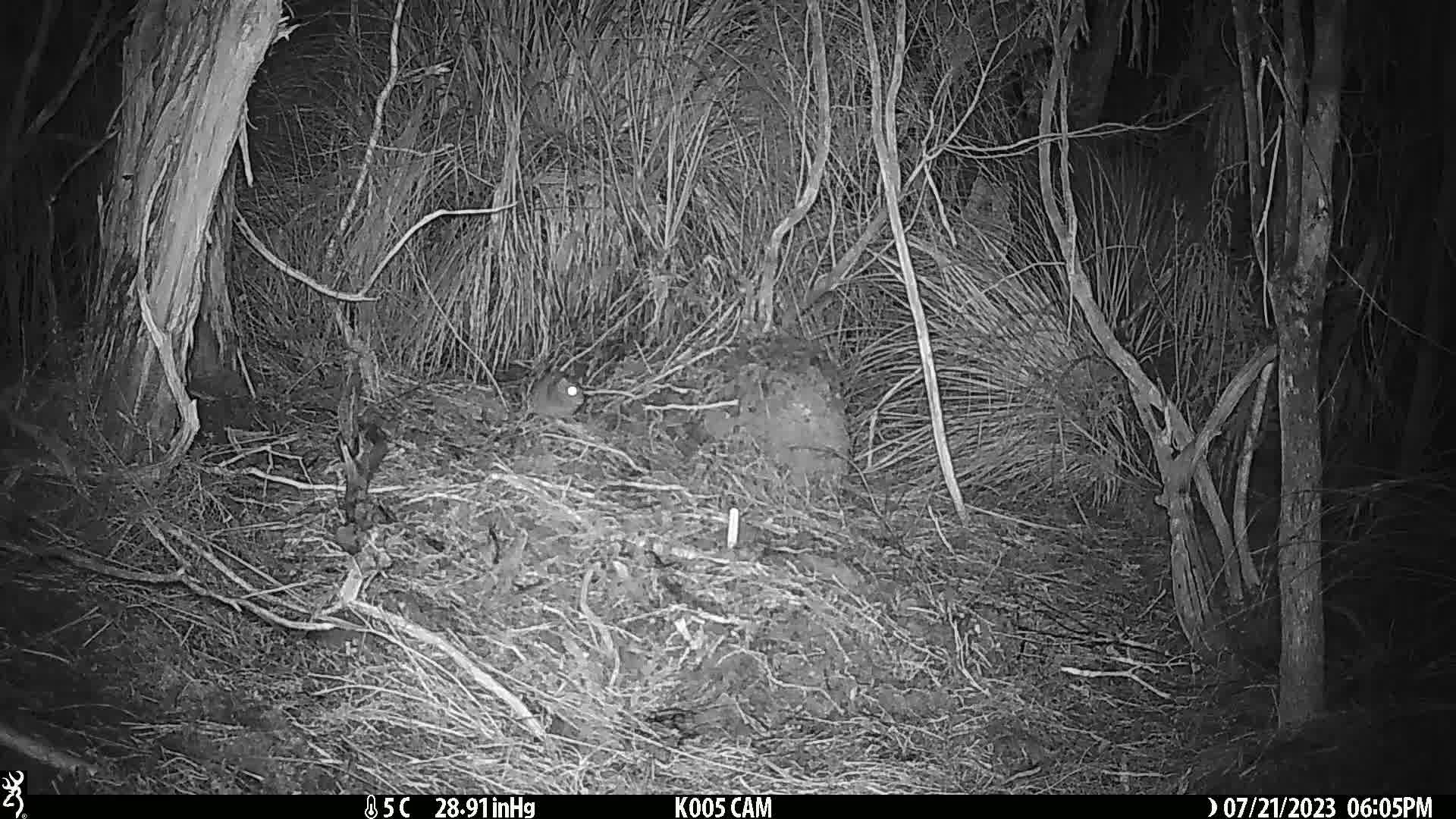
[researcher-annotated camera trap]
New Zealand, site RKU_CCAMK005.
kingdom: Animalia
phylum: Chordata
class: Mammalia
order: Rodentia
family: Muridae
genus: Rattus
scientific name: Rattus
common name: rat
Rat (Rattus).